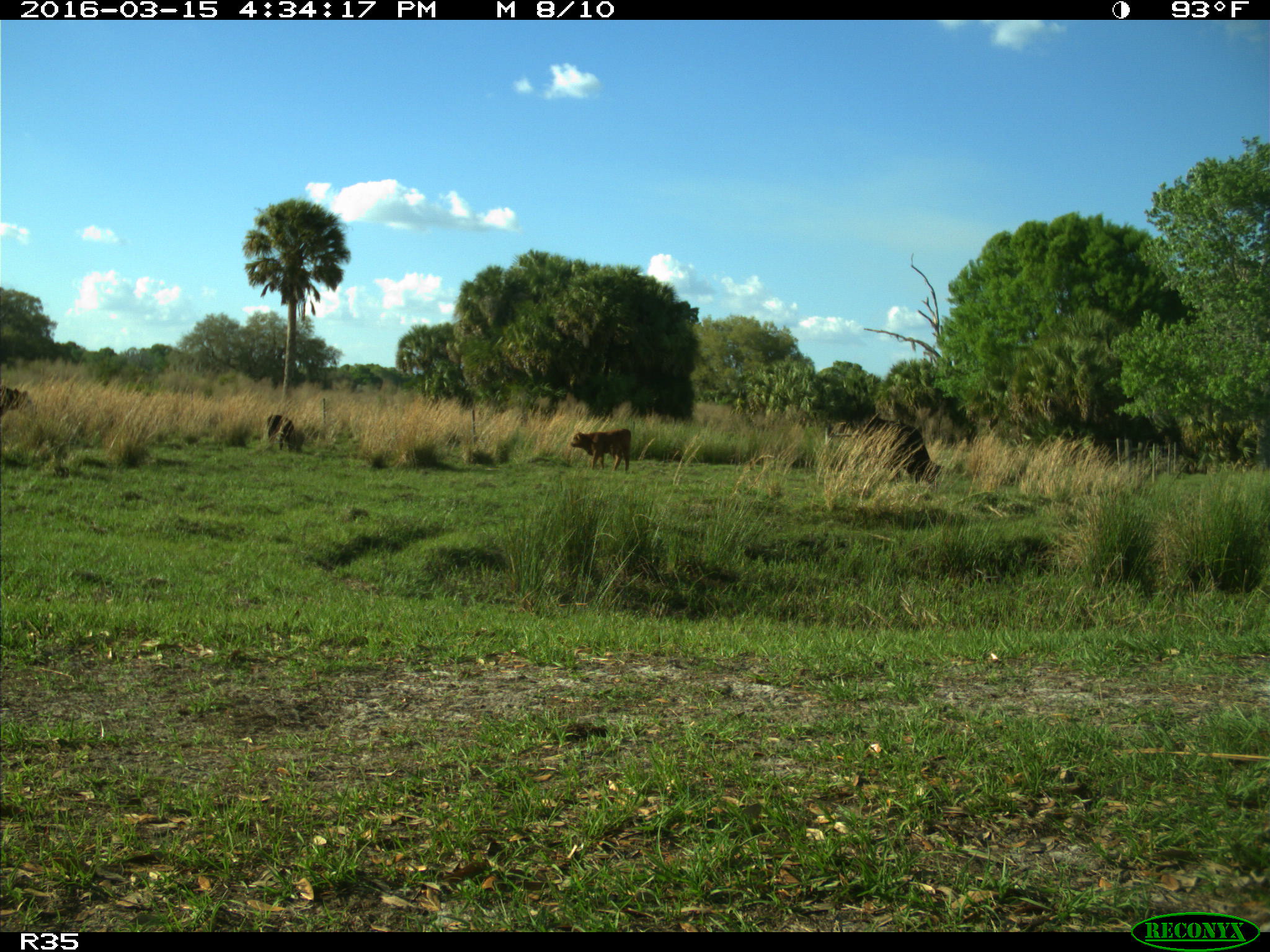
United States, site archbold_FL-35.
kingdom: Animalia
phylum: Chordata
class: Mammalia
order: Artiodactyla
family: Bovidae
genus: Bos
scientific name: Bos taurus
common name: domestic cow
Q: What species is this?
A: Bos taurus (domestic cow).